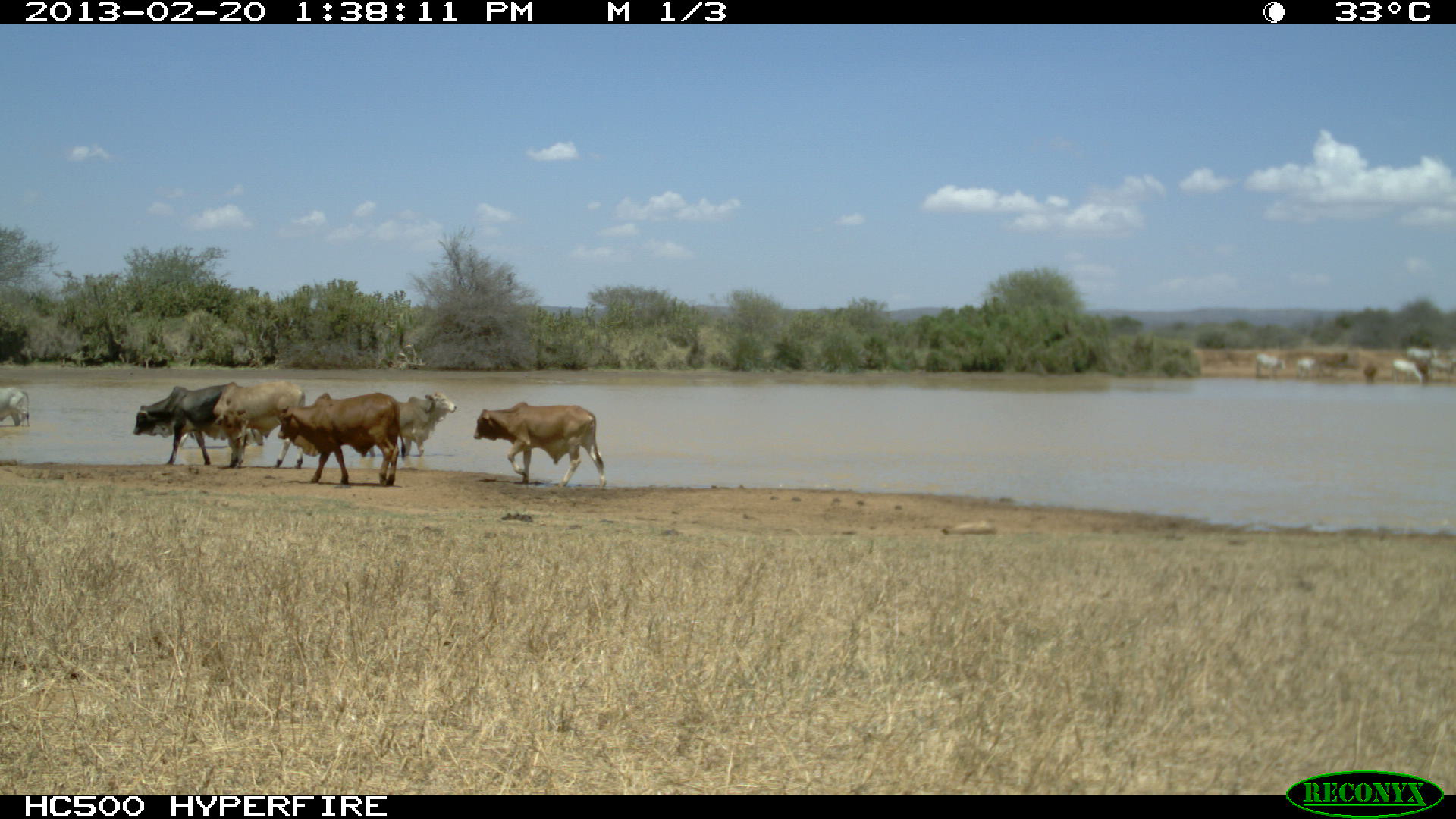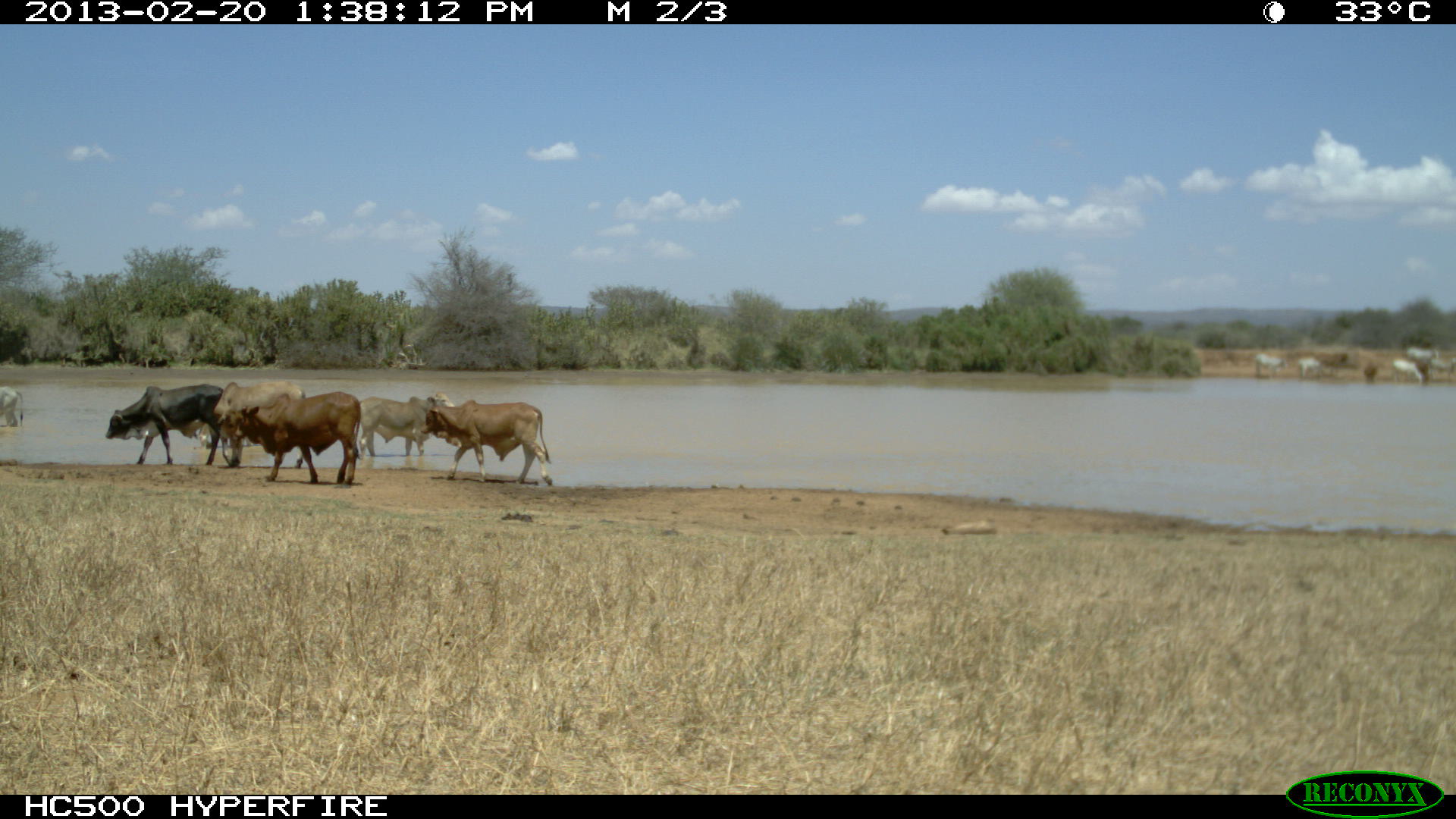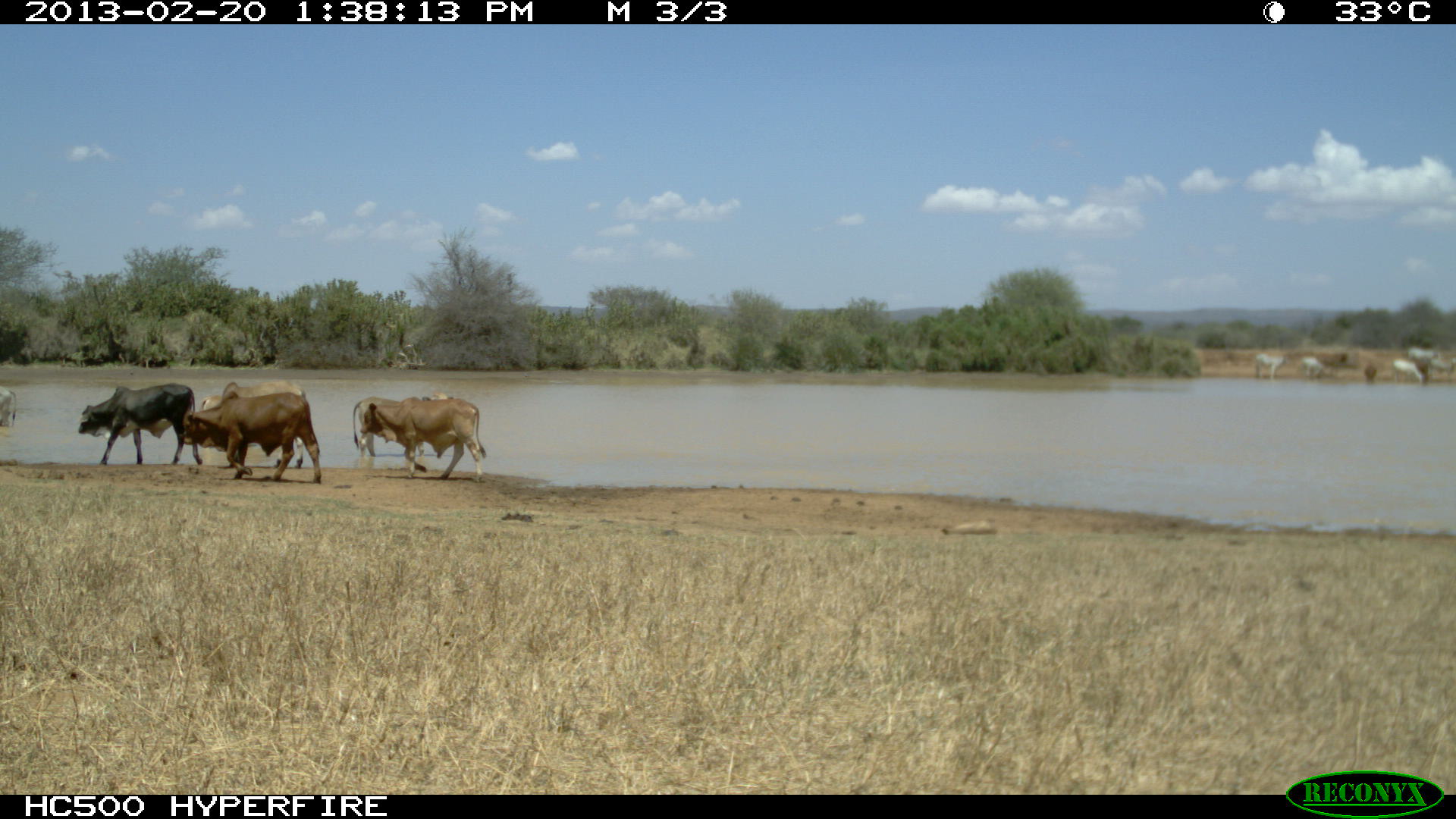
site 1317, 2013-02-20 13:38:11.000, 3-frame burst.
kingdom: Animalia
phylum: Chordata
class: Mammalia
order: Artiodactyla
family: Bovidae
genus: Bos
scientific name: Bos taurus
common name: domestic cattle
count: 8